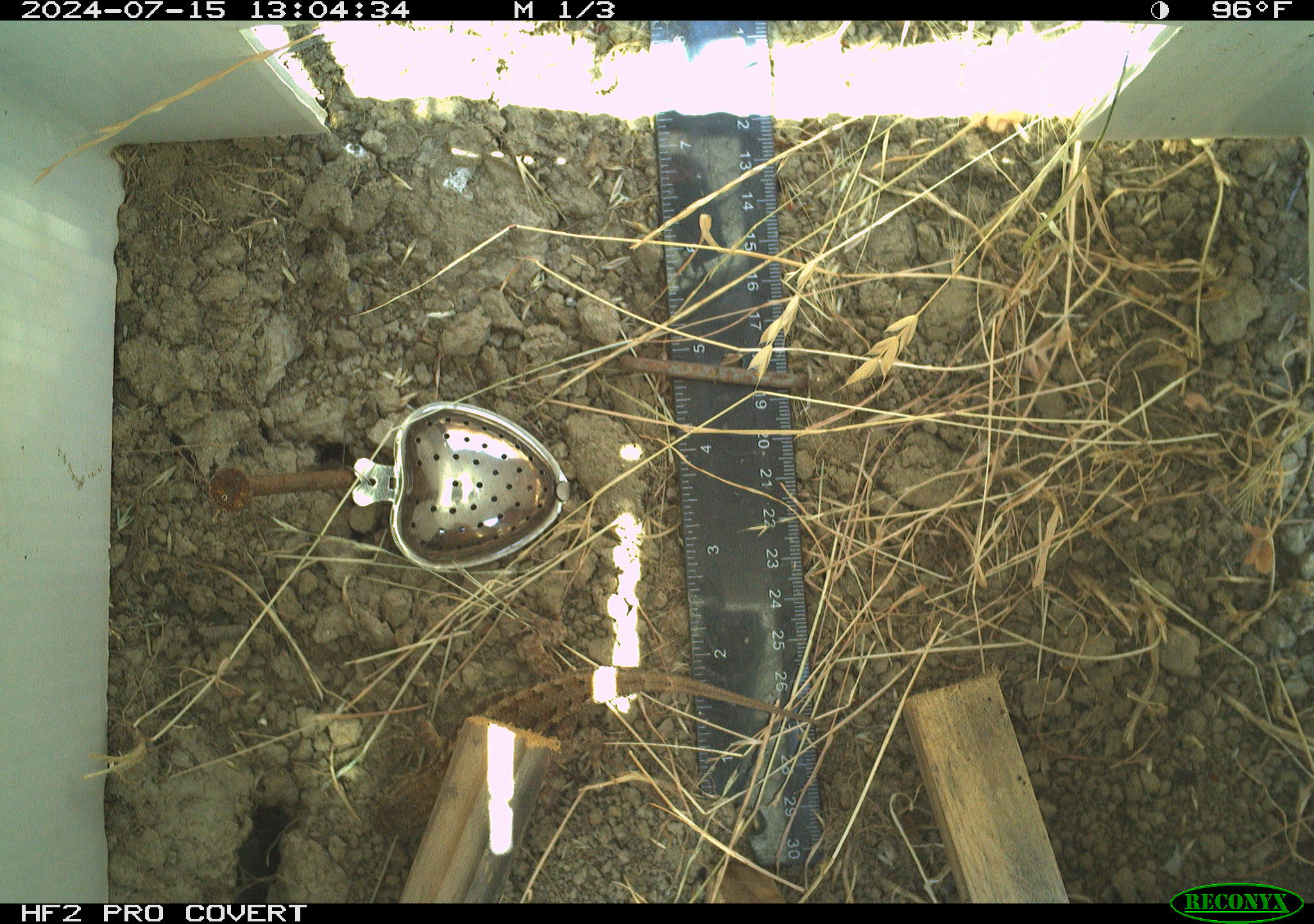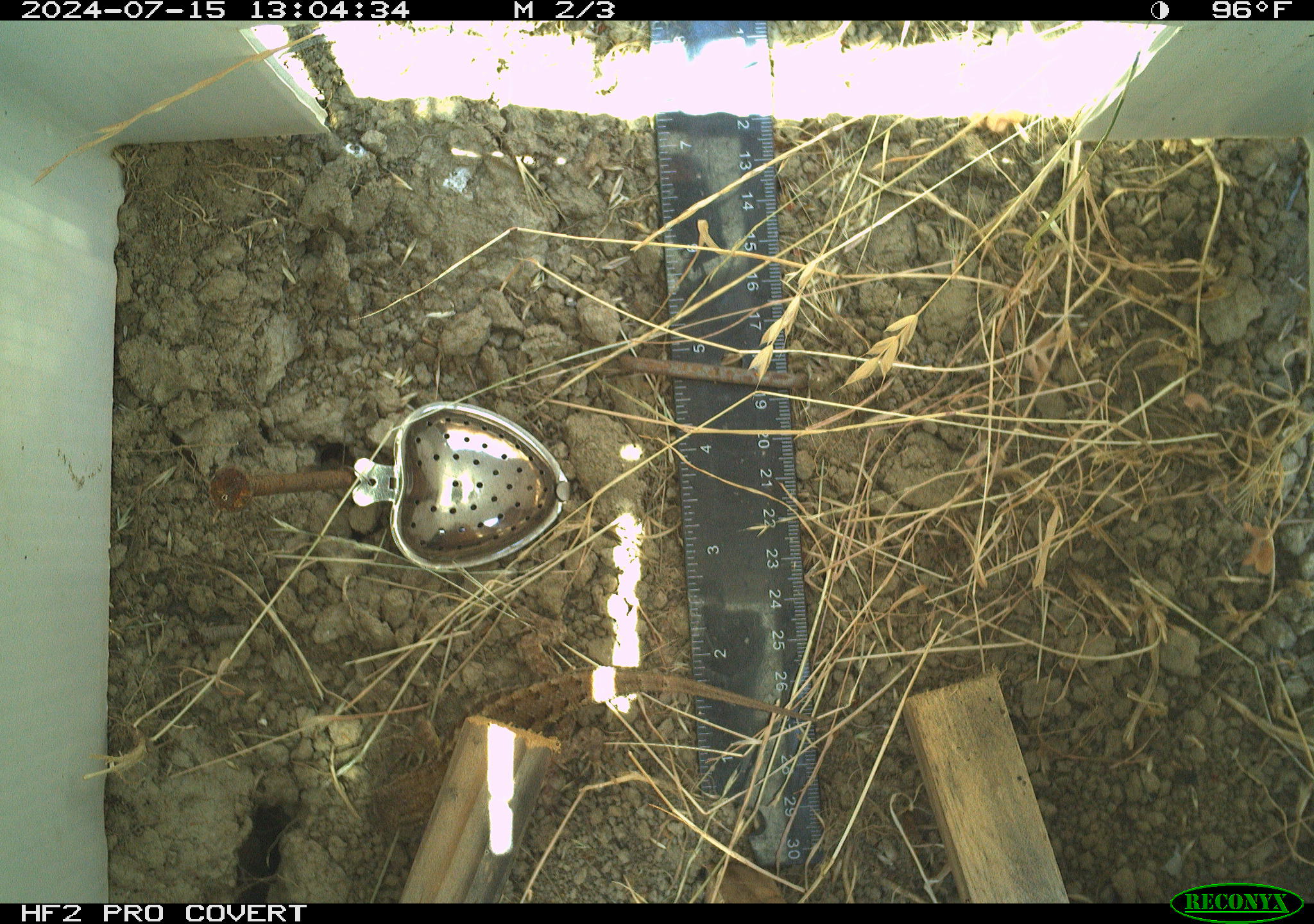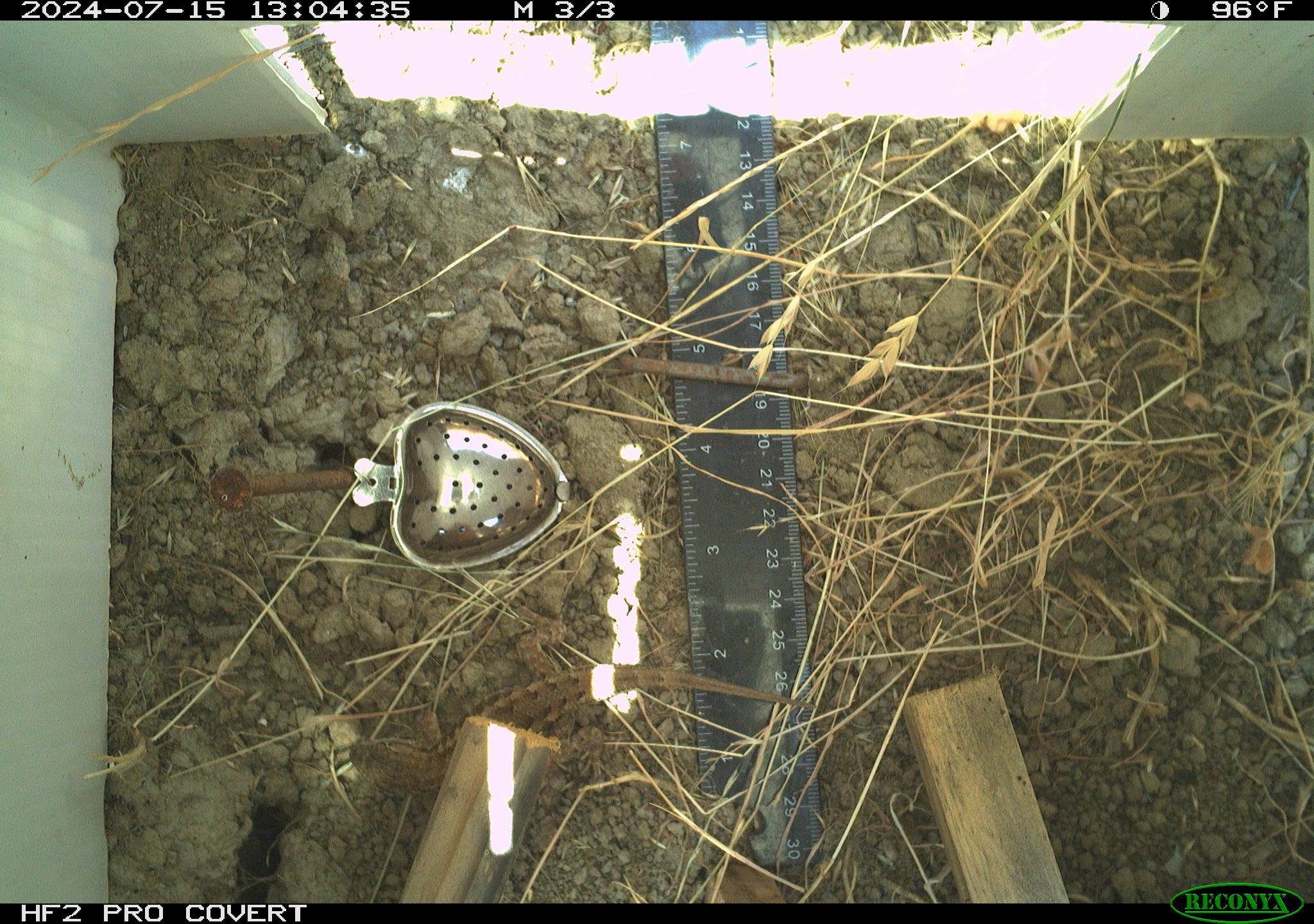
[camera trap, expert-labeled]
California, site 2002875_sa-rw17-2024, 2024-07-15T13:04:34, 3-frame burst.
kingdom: Animalia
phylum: Chordata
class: Reptilia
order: Squamata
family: Phrynosomatidae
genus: Sceloporus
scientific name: Sceloporus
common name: spiny lizards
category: sceloporus species